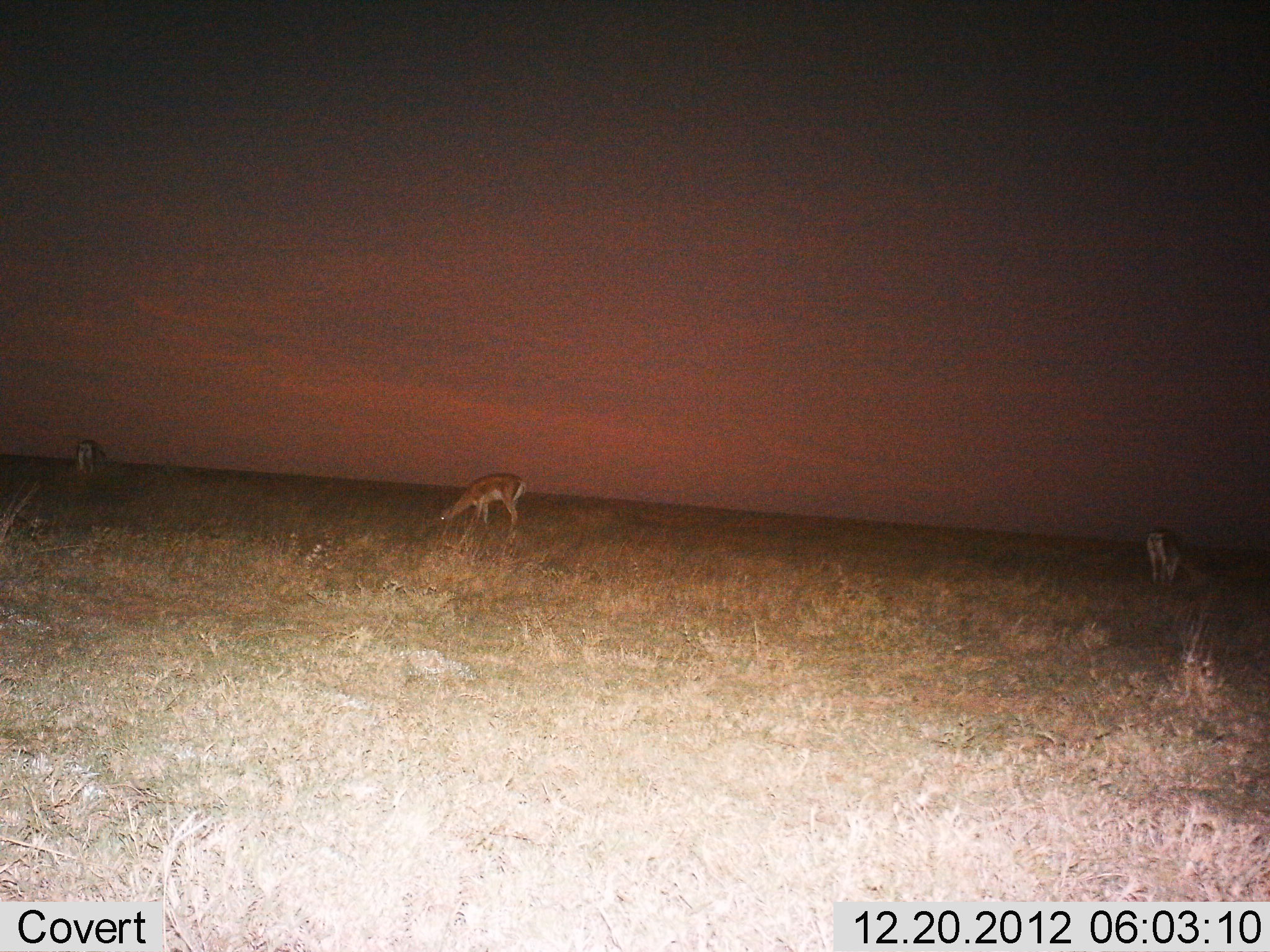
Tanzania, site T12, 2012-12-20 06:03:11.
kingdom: Animalia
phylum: Chordata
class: Mammalia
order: Artiodactyla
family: Bovidae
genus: Nanger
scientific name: Nanger granti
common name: grant's gazelle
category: gazellegrants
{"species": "gazellegrants (grant's gazelle) (Nanger granti)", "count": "3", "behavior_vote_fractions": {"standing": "60%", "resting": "0%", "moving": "0%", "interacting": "0%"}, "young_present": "0%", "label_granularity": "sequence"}